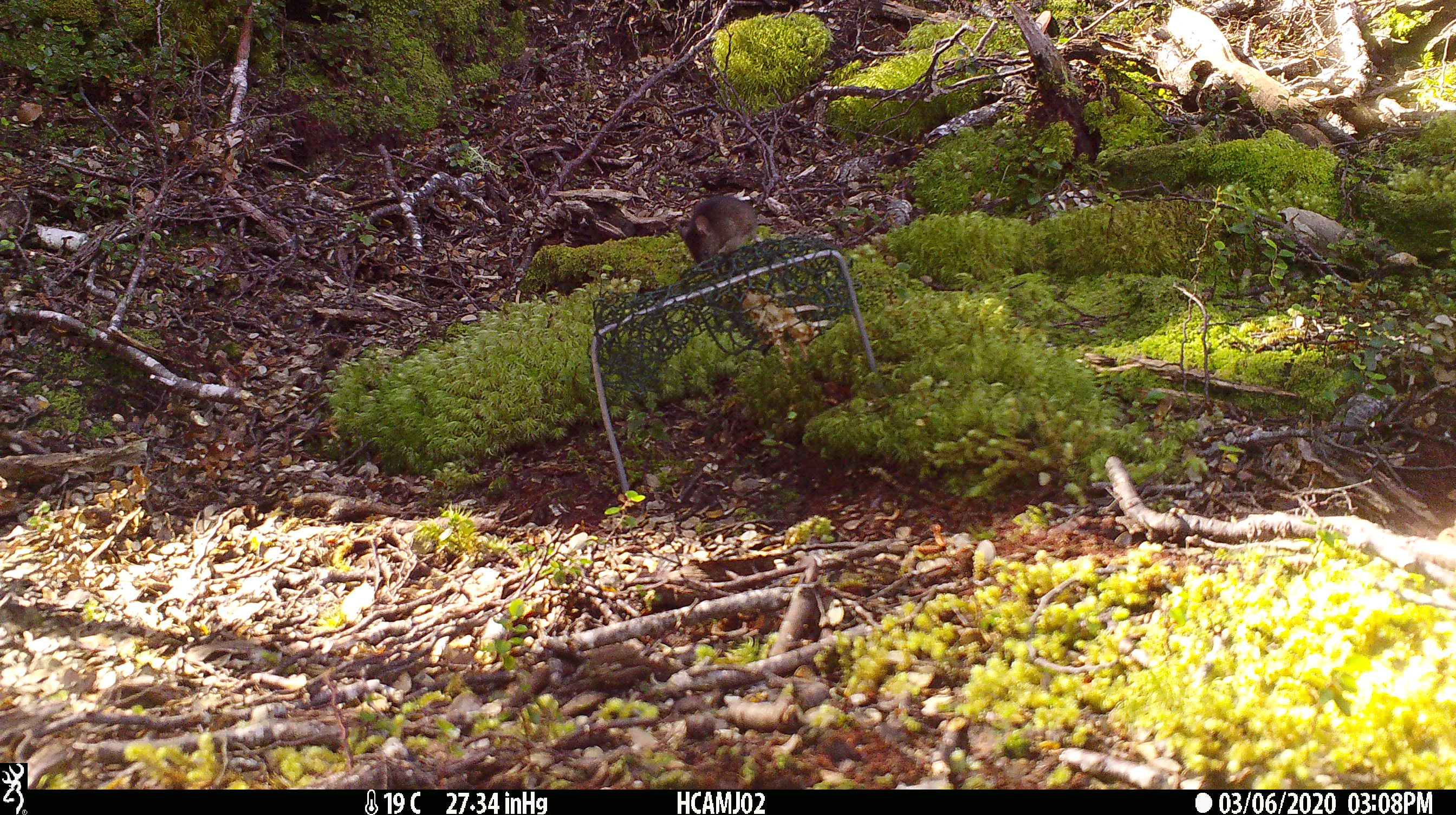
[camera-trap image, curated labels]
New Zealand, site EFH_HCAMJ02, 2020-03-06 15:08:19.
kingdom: Animalia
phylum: Chordata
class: Mammalia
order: Rodentia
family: Muridae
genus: Mus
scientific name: Mus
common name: mouse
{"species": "mouse (Mus)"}